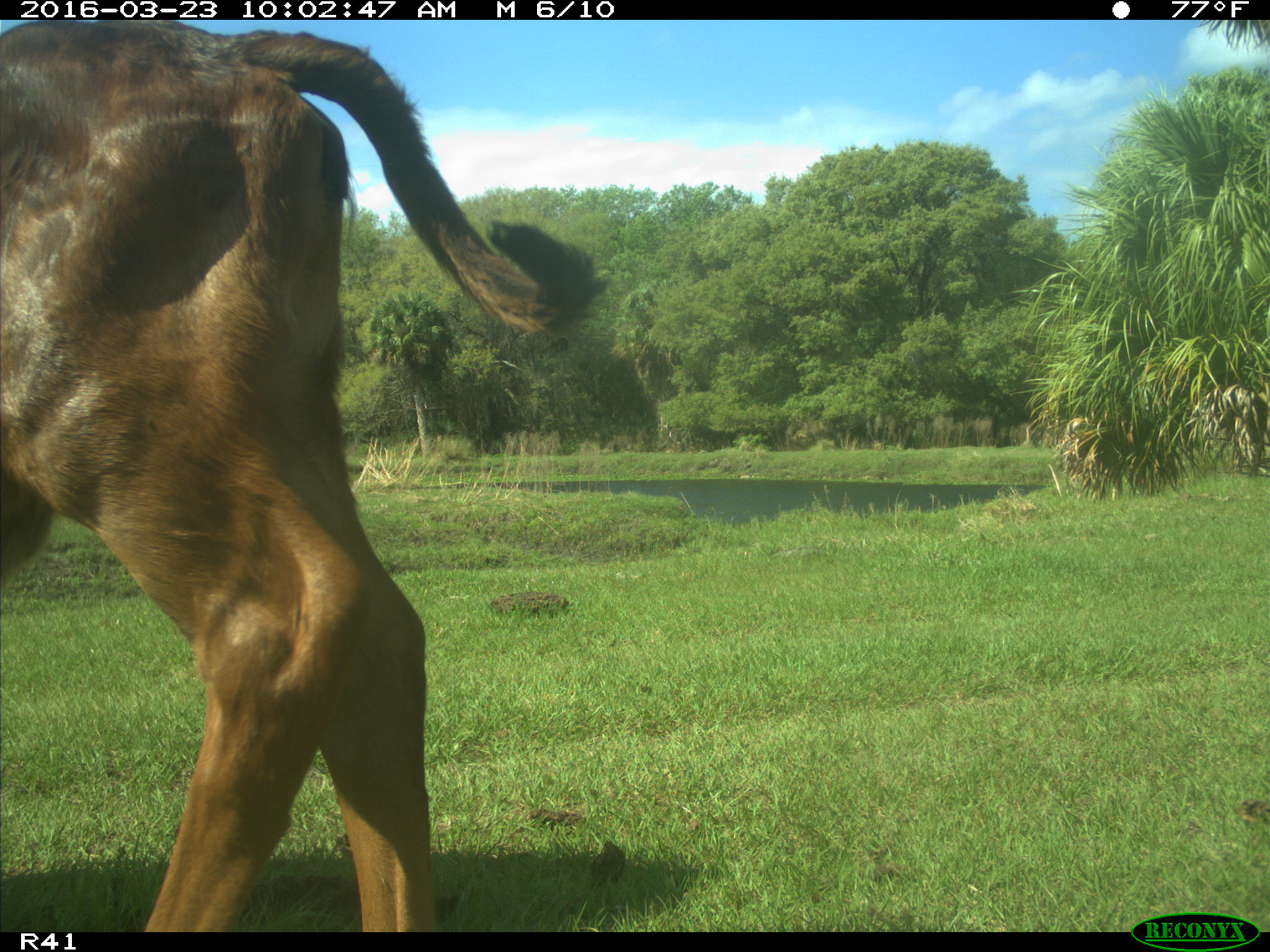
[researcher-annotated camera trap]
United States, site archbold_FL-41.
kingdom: Animalia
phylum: Chordata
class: Mammalia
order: Artiodactyla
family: Bovidae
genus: Bos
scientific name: Bos taurus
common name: domestic cow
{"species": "Bos taurus (domestic cow)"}